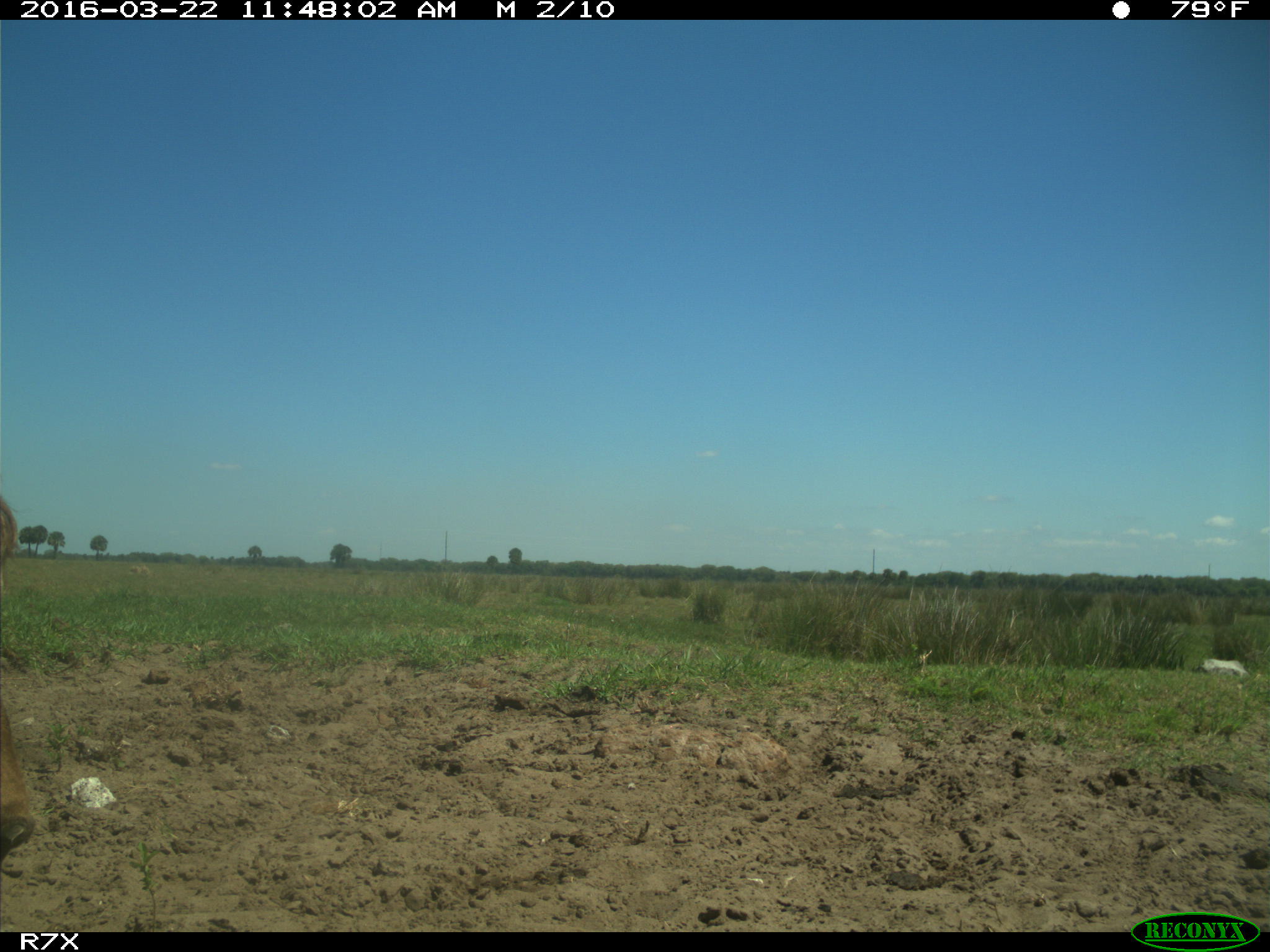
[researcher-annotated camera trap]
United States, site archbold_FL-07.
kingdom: Animalia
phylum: Chordata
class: Mammalia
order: Artiodactyla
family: Bovidae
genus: Bos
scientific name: Bos taurus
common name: domestic cow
Bos taurus (domestic cow).